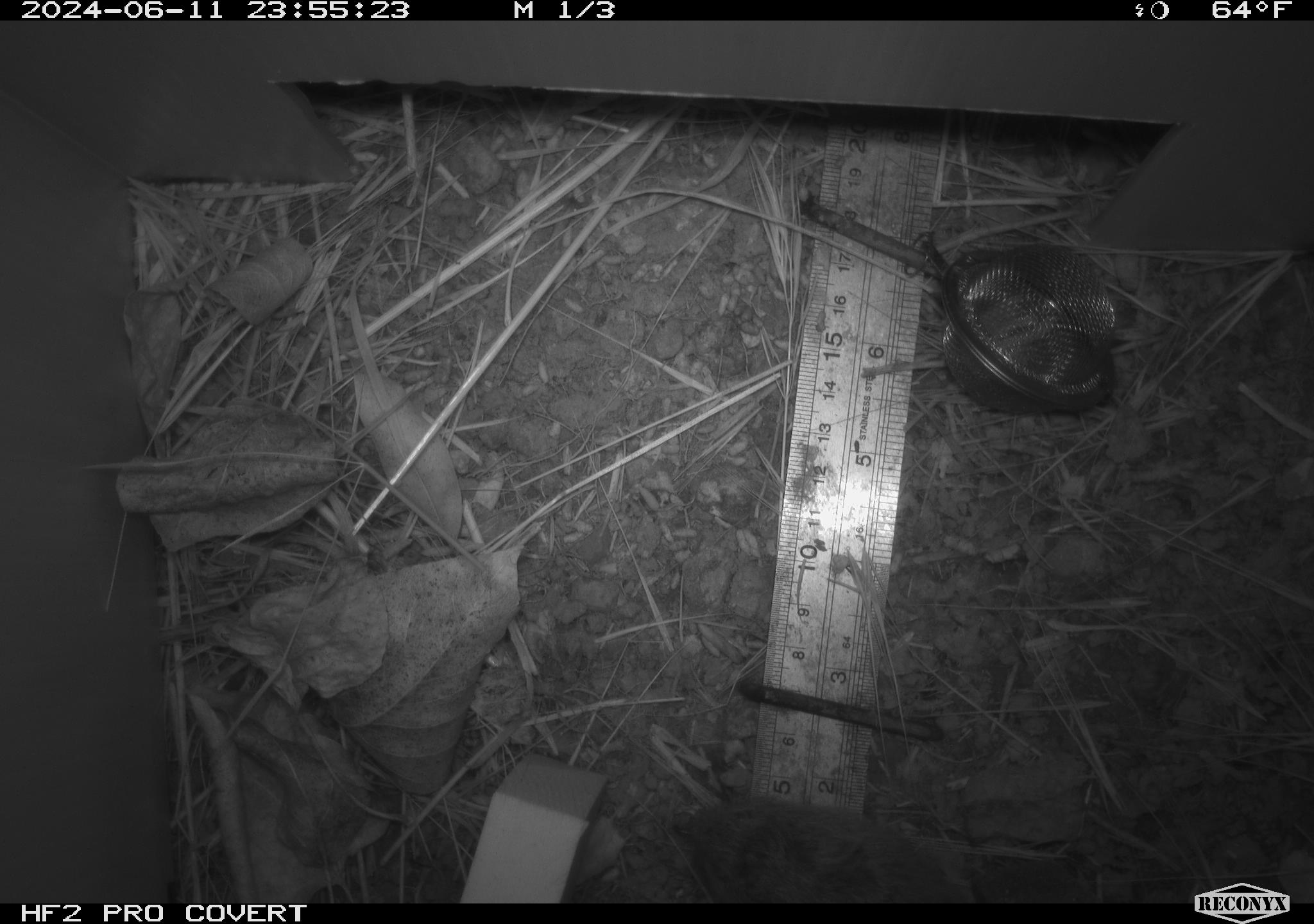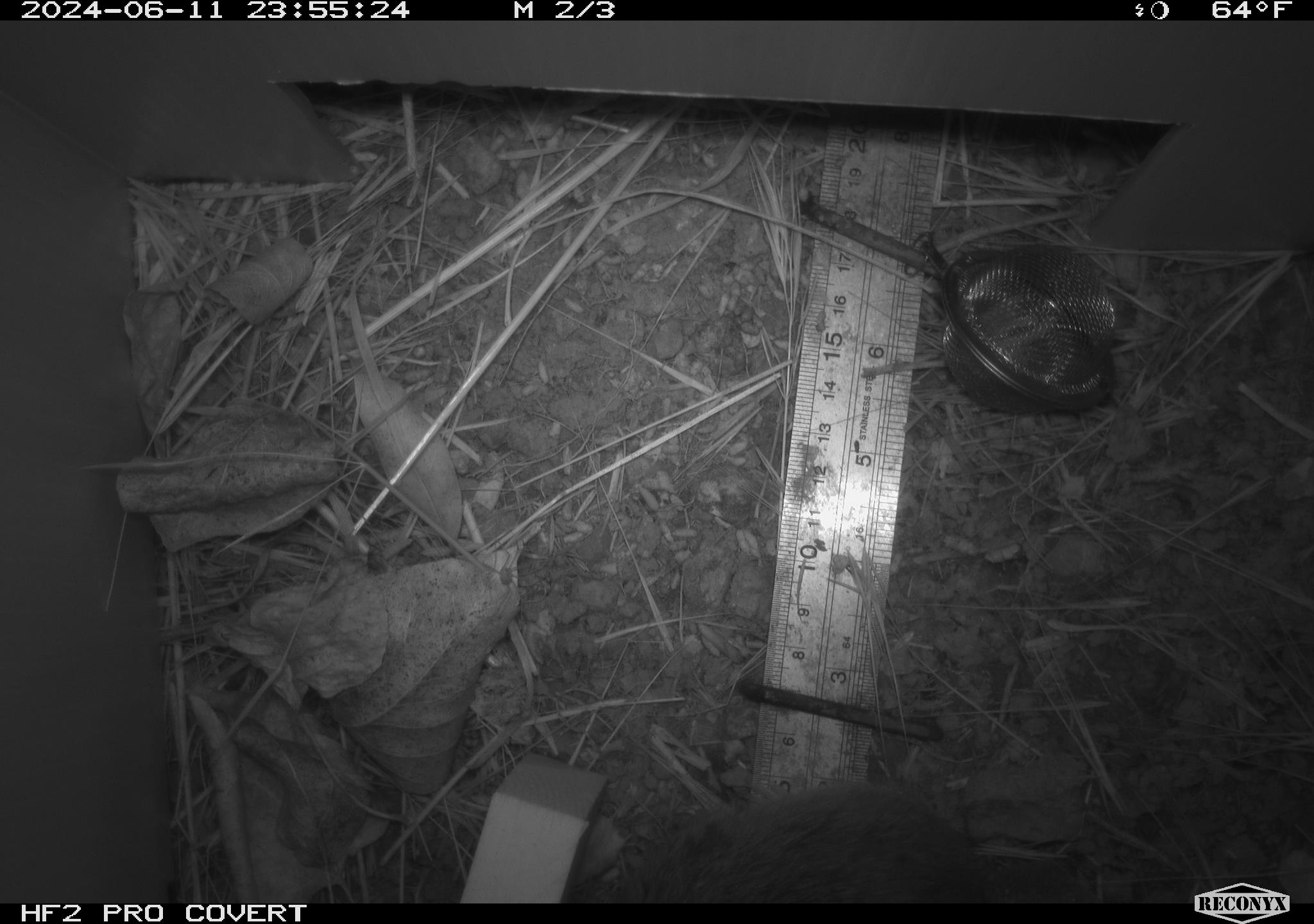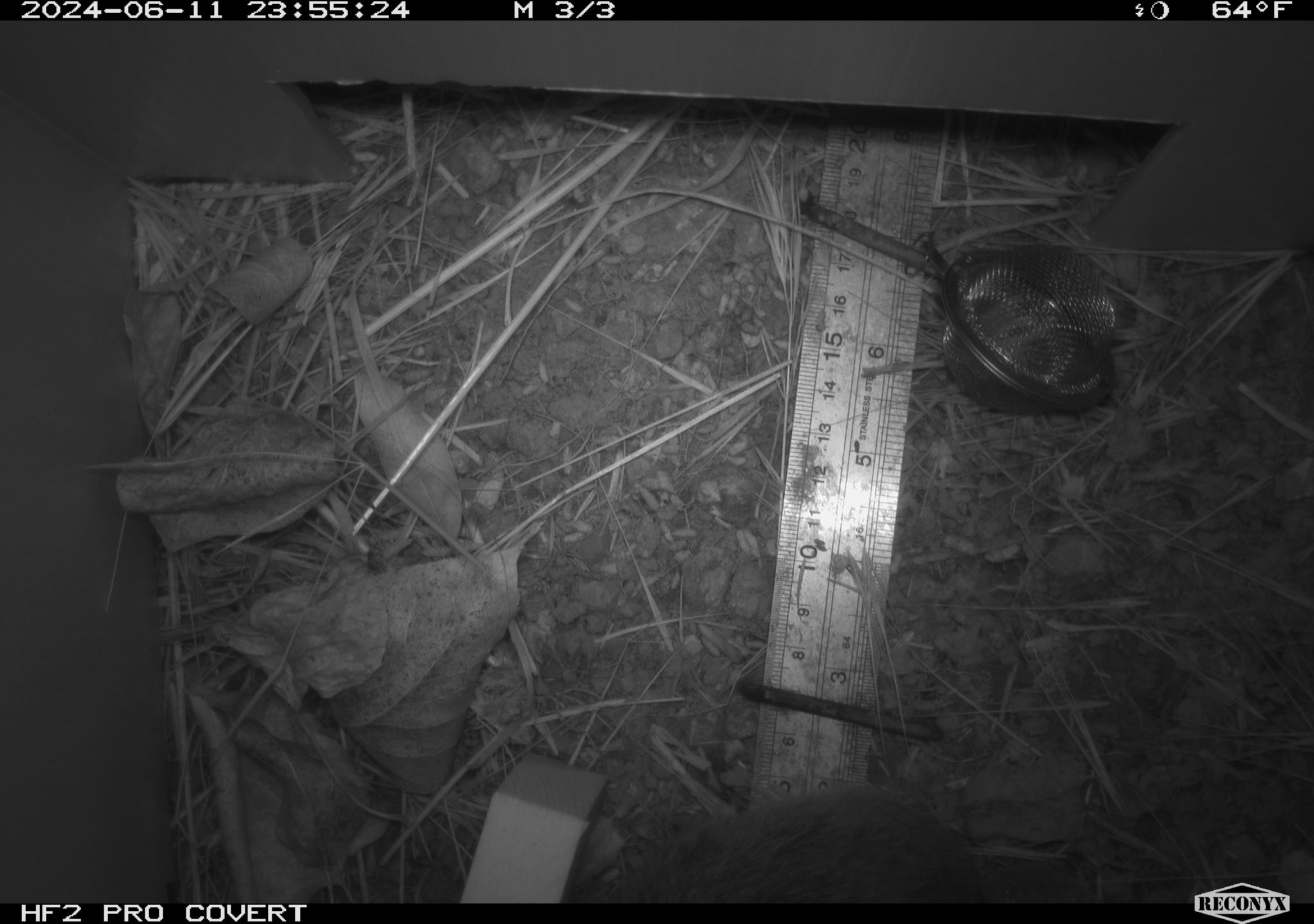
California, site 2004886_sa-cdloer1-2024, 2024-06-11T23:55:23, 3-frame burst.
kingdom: Animalia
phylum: Chordata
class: Mammalia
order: Rodentia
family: Cricetidae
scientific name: Arvicolinae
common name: voles, lemmings, and muskrats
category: arvicolinae subfamily